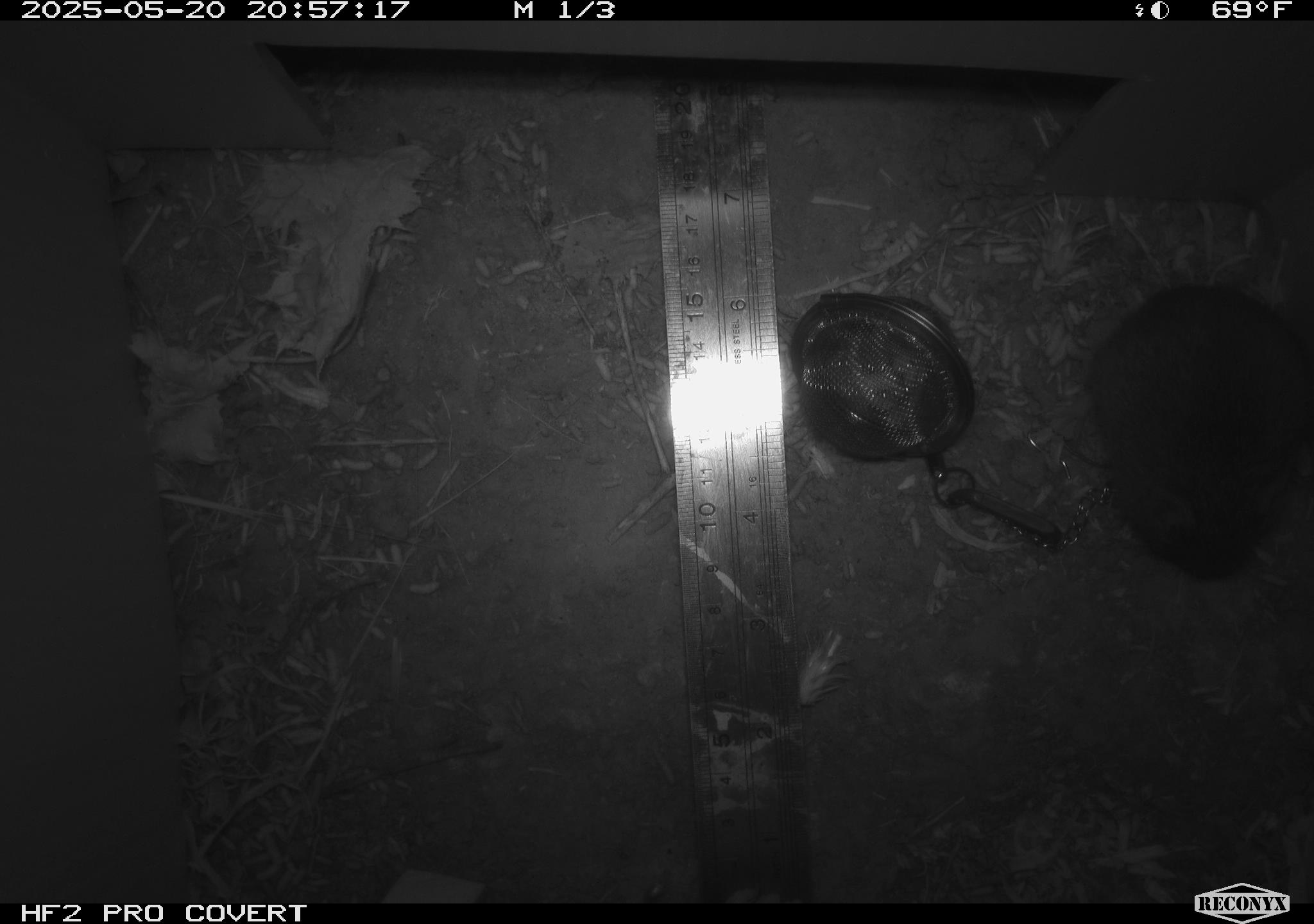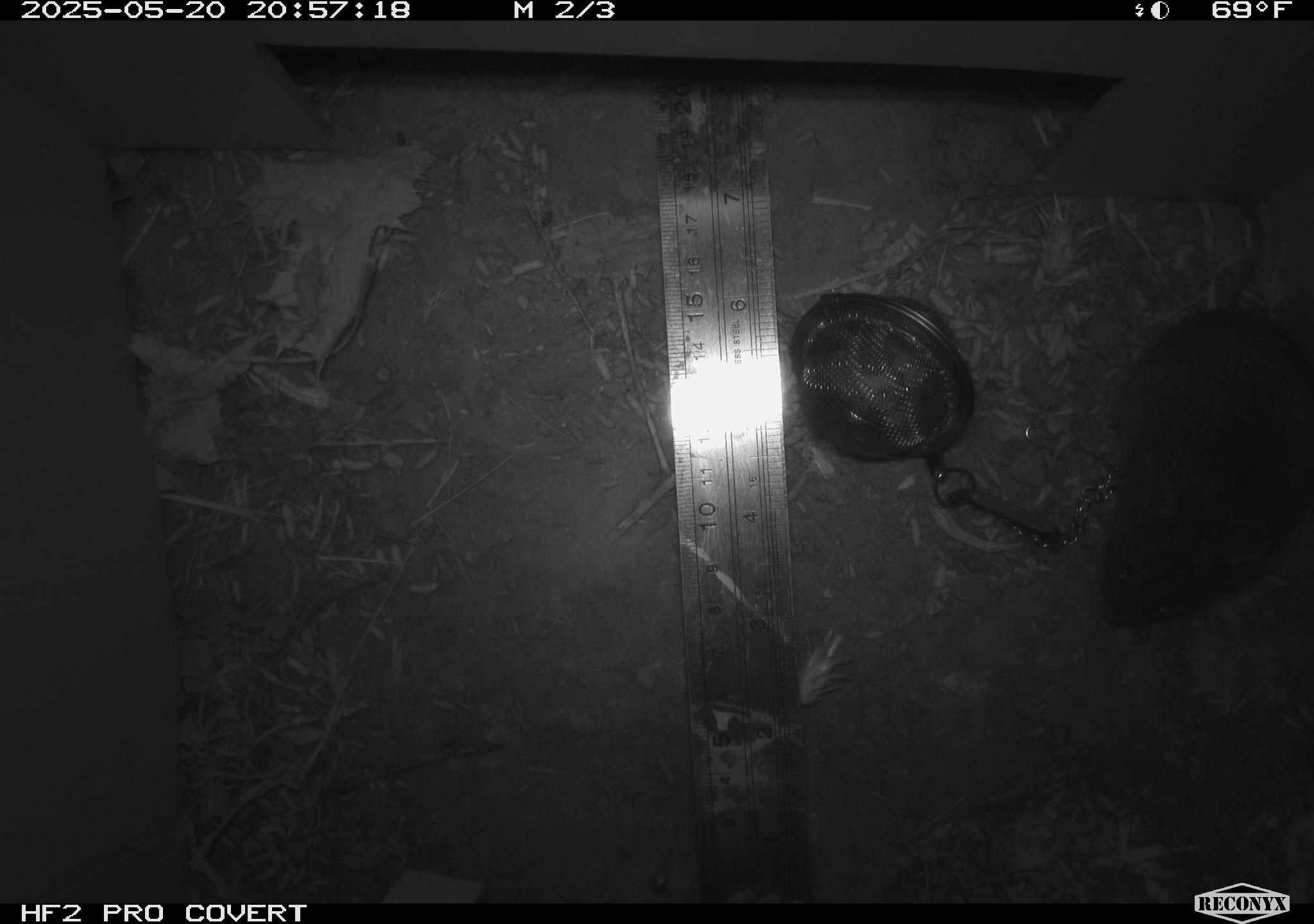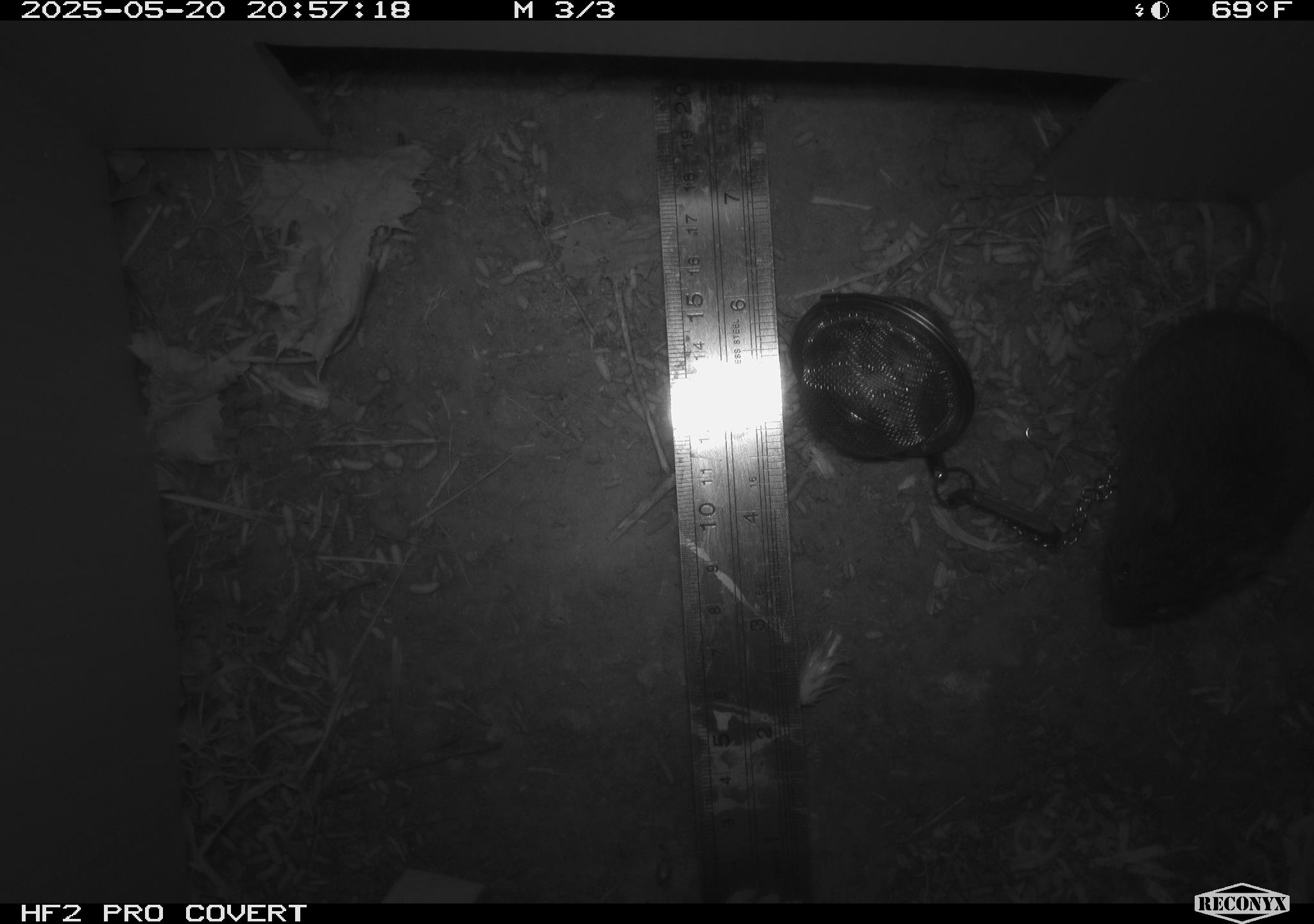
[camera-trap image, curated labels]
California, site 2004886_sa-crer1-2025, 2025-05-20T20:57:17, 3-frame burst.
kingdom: Animalia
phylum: Chordata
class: Mammalia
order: Rodentia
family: Cricetidae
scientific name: Arvicolinae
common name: voles, lemmings, and muskrats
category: arvicolinae subfamily